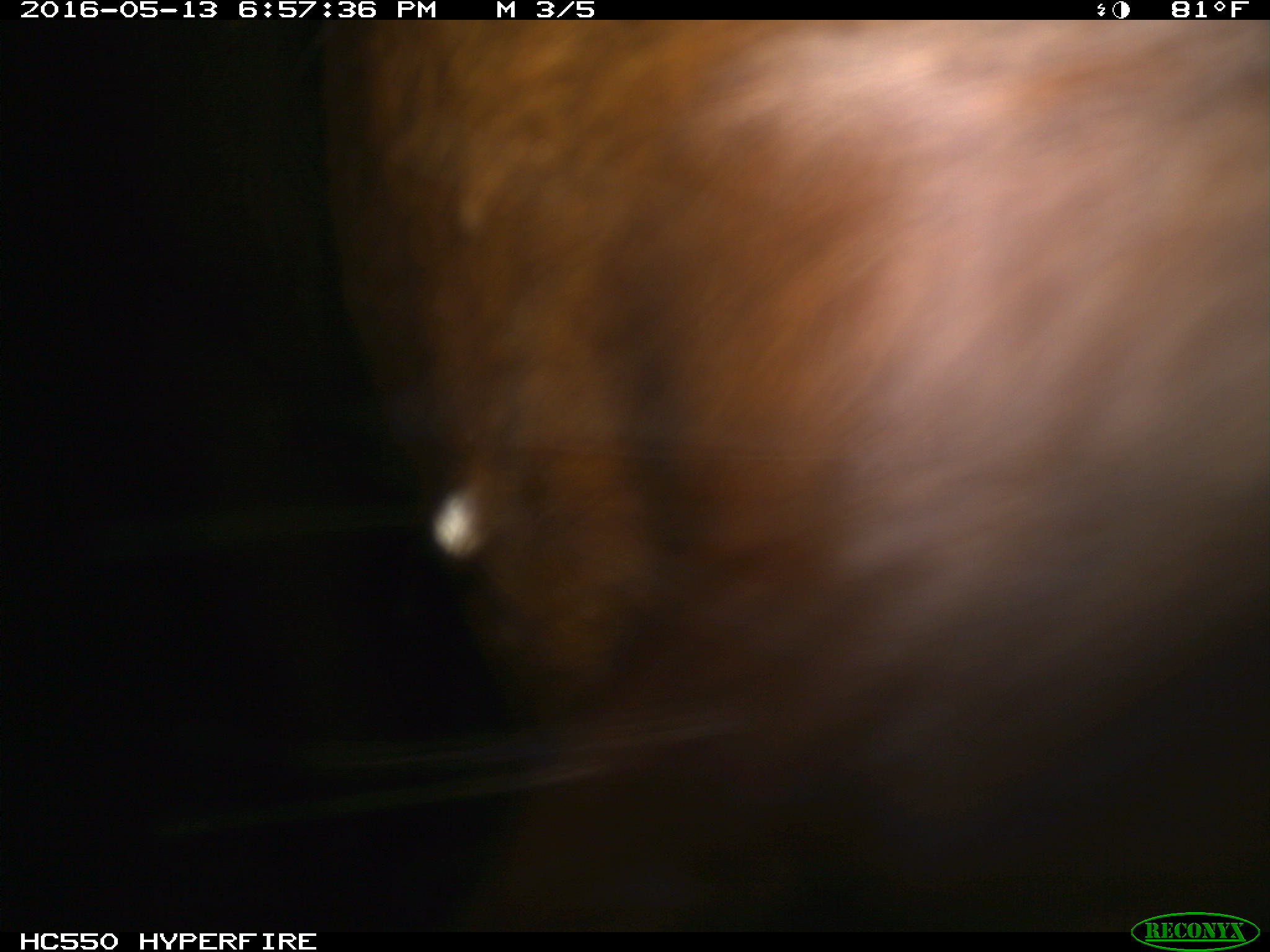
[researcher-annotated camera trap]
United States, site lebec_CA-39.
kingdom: Animalia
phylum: Chordata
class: Mammalia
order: Artiodactyla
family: Bovidae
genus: Bos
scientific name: Bos taurus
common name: domestic cow